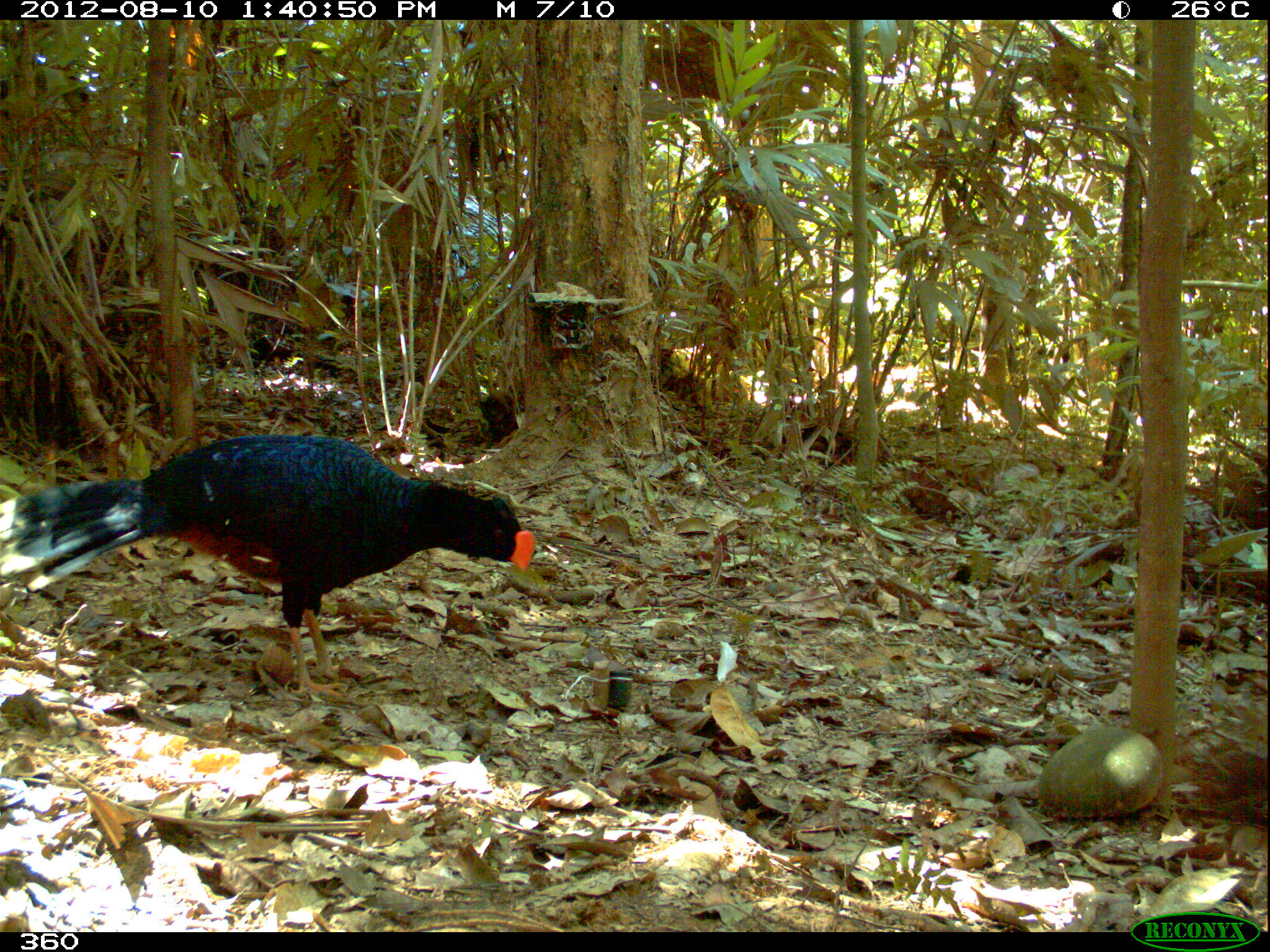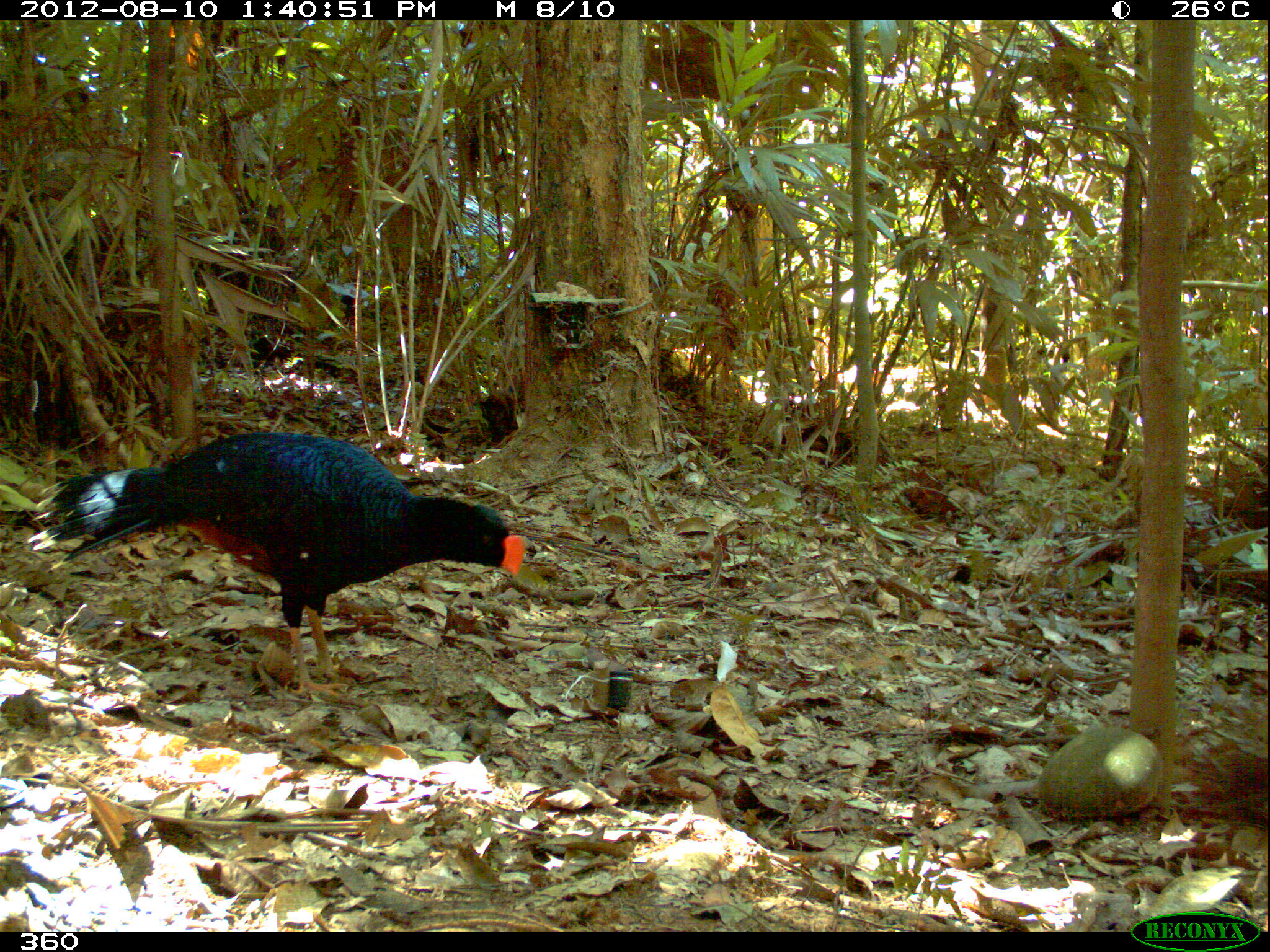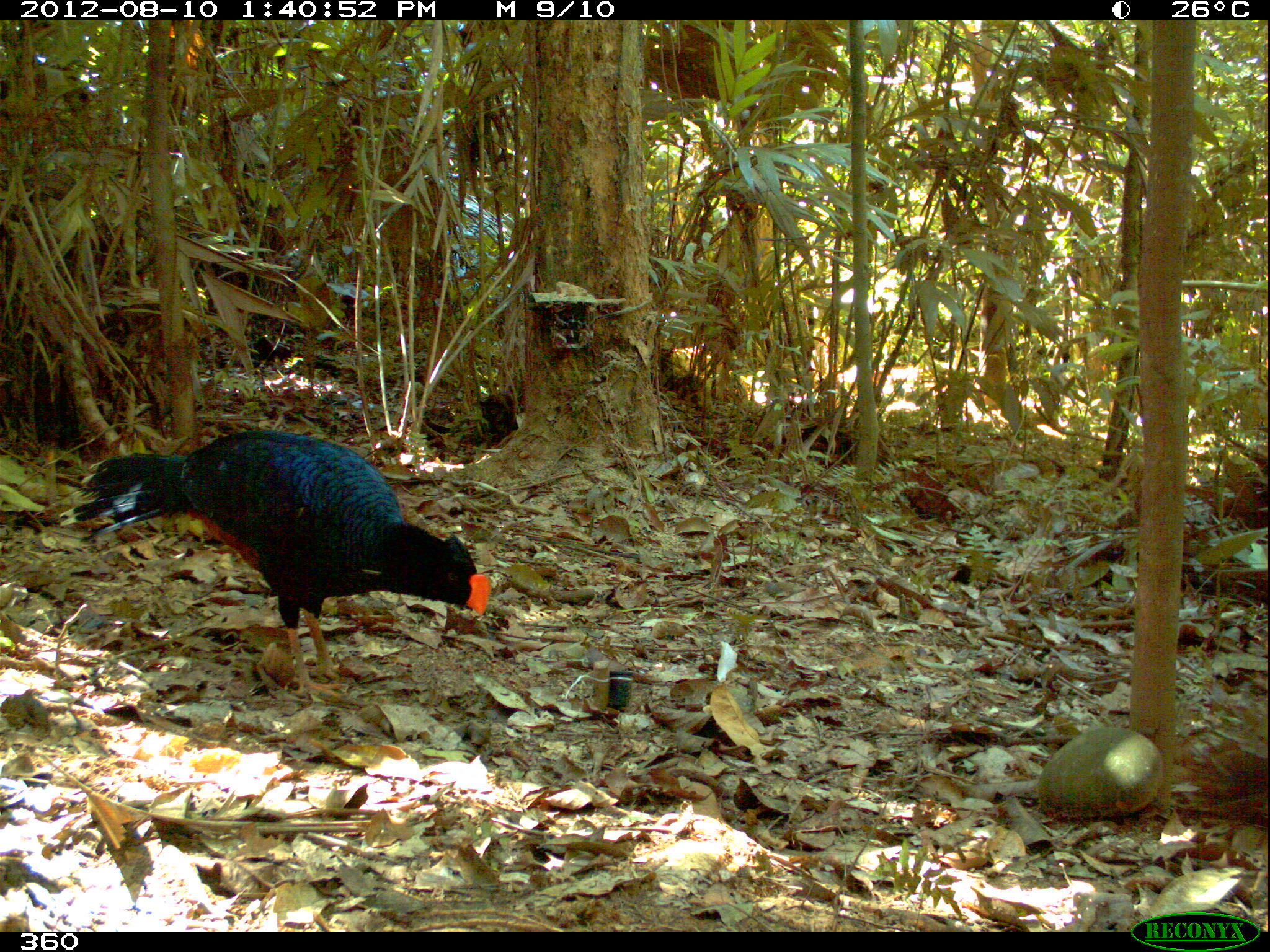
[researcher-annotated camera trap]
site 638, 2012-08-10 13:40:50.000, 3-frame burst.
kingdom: Animalia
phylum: Chordata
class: Aves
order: Galliformes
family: Cracidae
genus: Mitu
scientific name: Mitu tuberosum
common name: razor-billed curassow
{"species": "Mitu tuberosum (razor-billed curassow)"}